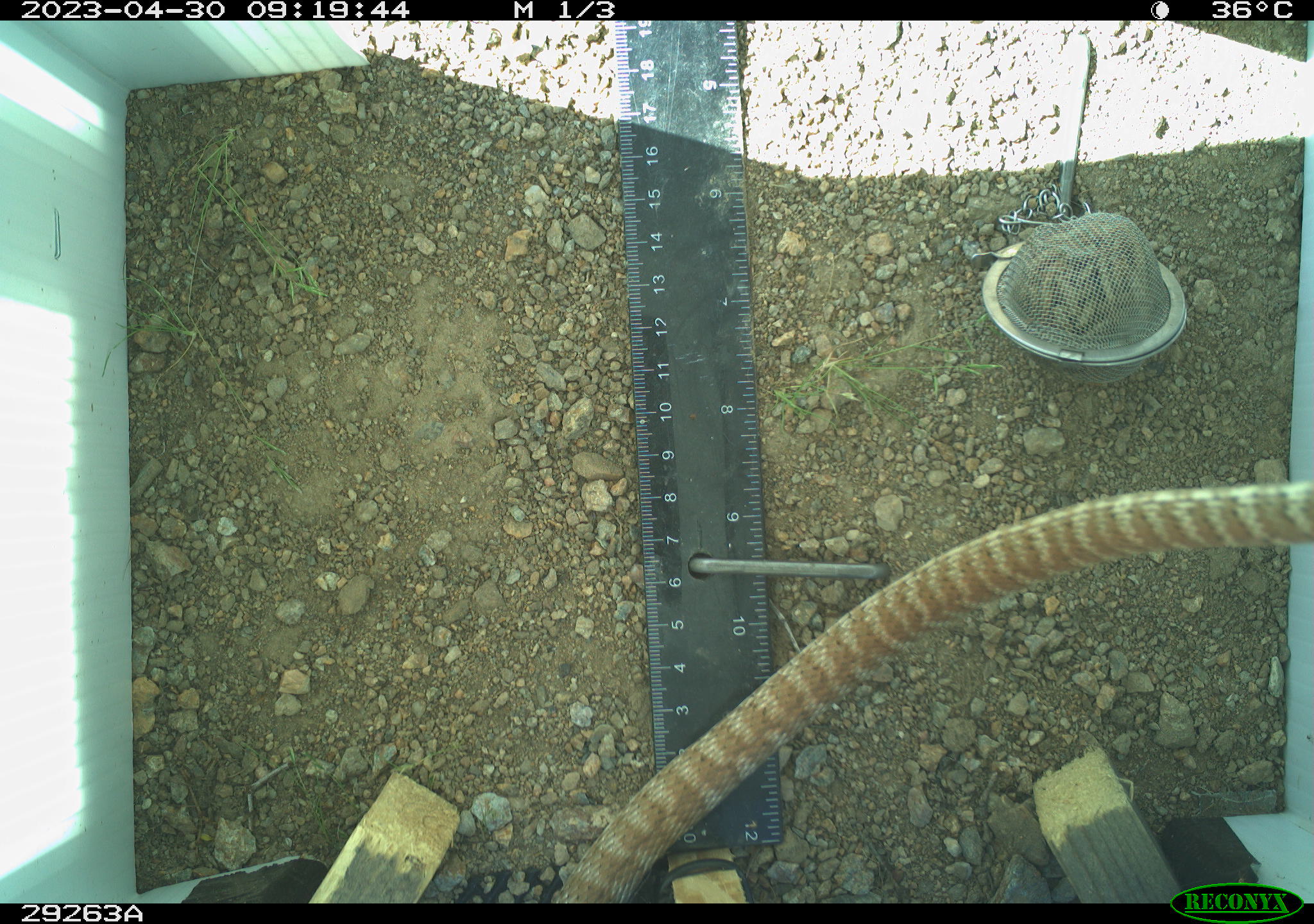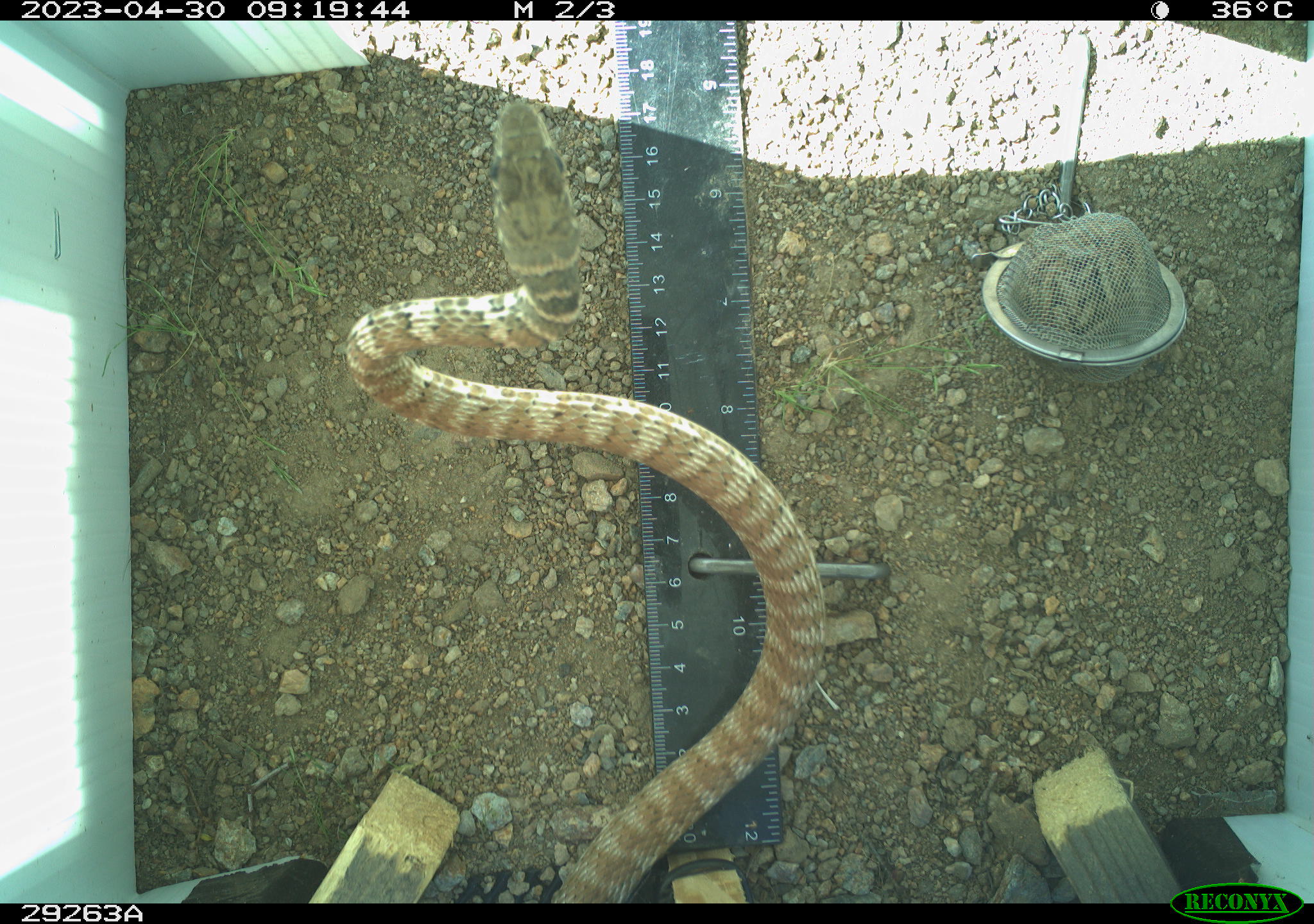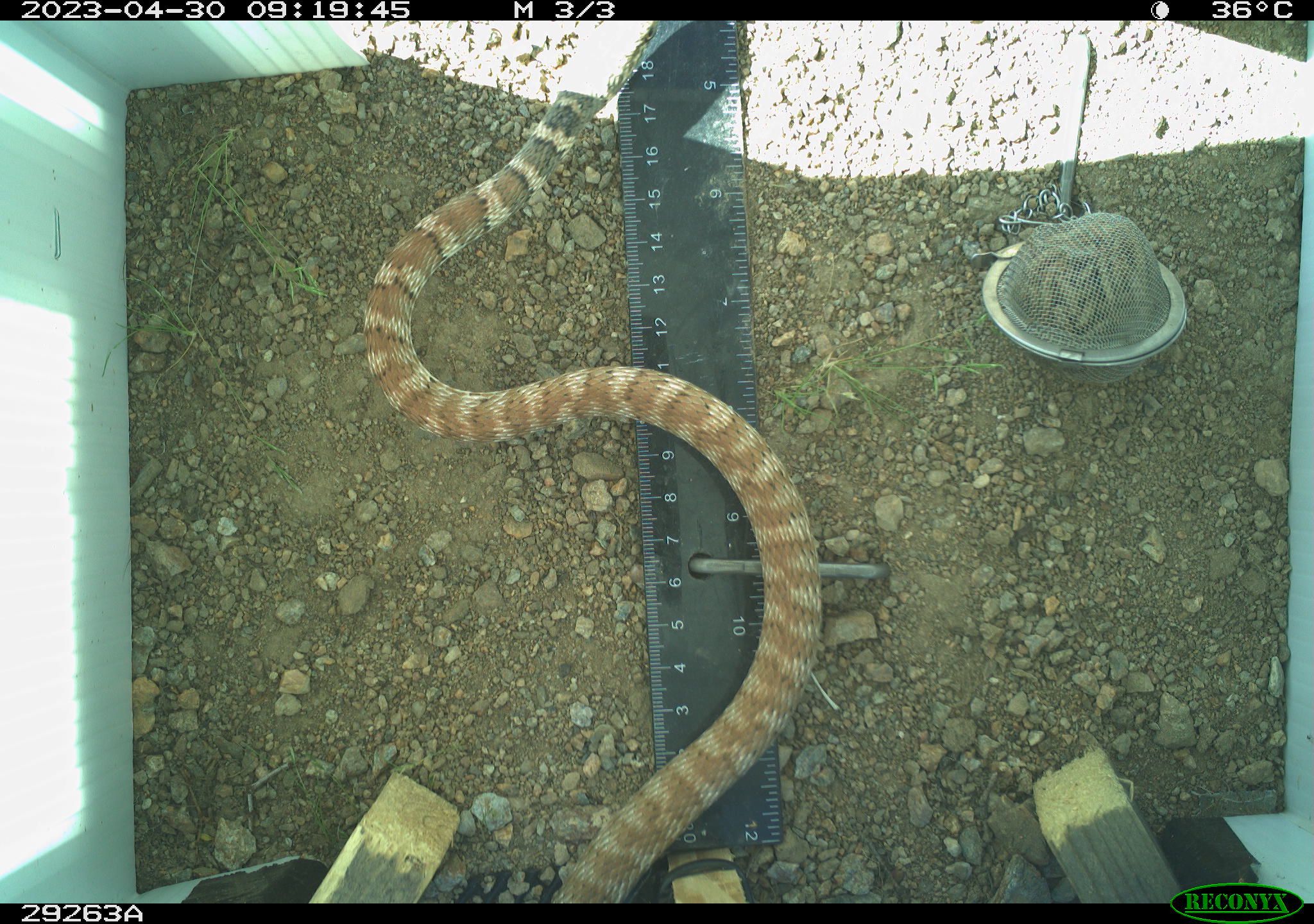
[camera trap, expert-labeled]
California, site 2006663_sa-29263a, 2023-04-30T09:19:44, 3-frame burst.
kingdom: Animalia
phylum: Chordata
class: Reptilia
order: Squamata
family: Colubridae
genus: Masticophis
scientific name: Masticophis flagellum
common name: coachwhip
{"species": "coachwhip (Masticophis flagellum)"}